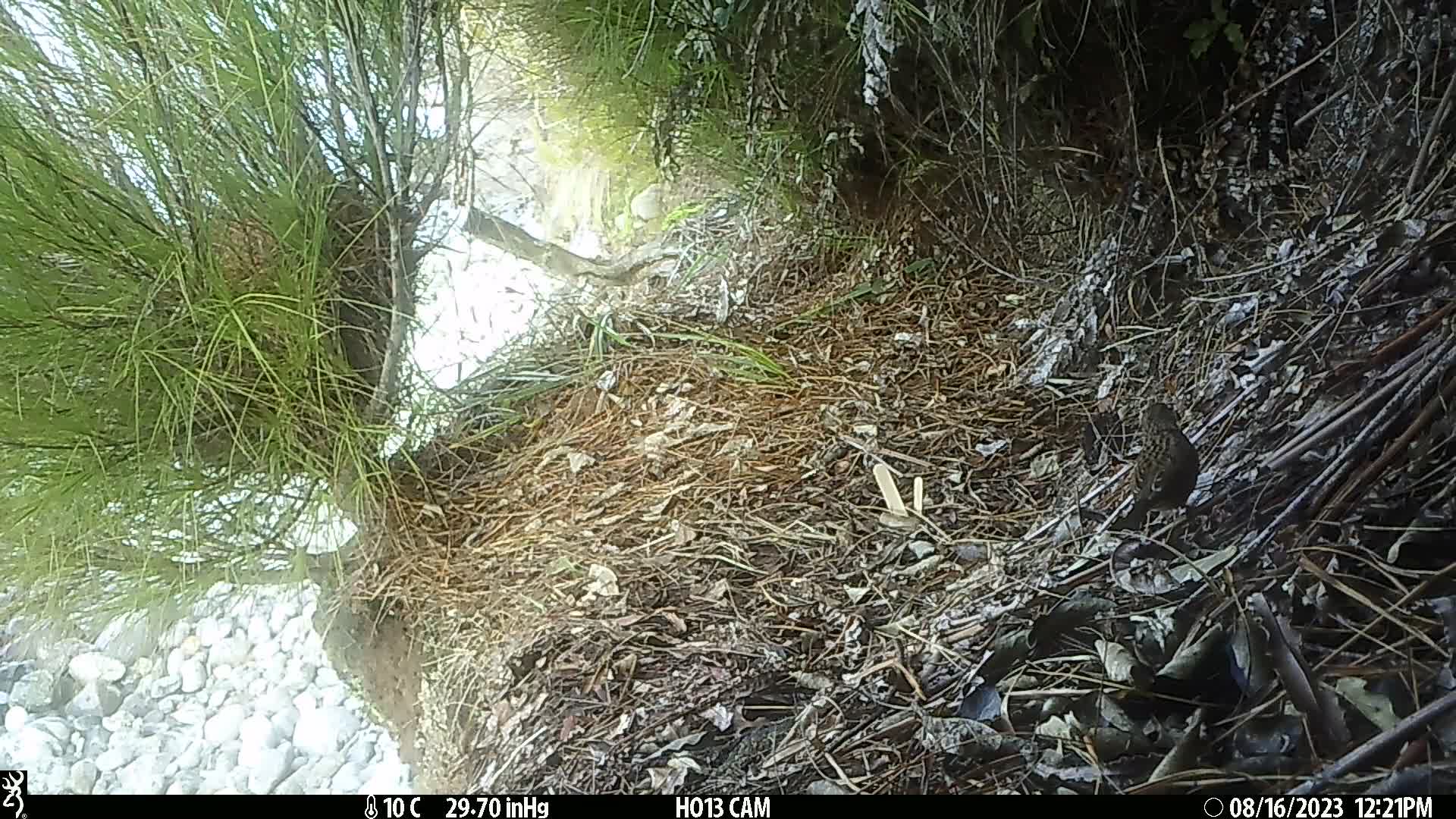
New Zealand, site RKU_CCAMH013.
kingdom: Animalia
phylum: Chordata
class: Aves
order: Passeriformes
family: Prunellidae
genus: Prunella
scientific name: Prunella modularis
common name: dunnock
Dunnock (Prunella modularis).